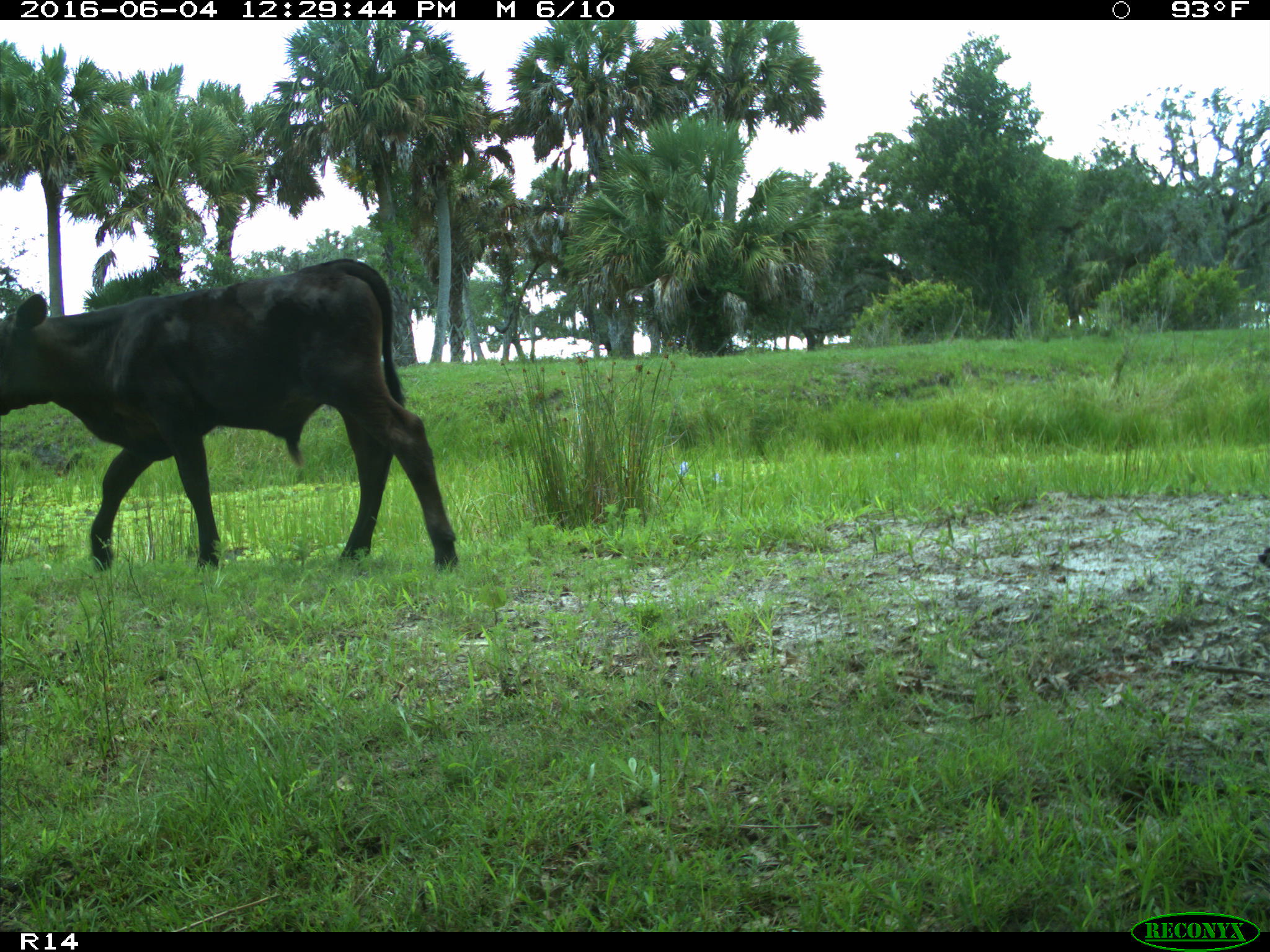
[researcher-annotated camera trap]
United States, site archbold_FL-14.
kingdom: Animalia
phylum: Chordata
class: Mammalia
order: Artiodactyla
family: Bovidae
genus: Bos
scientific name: Bos taurus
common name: domestic cow